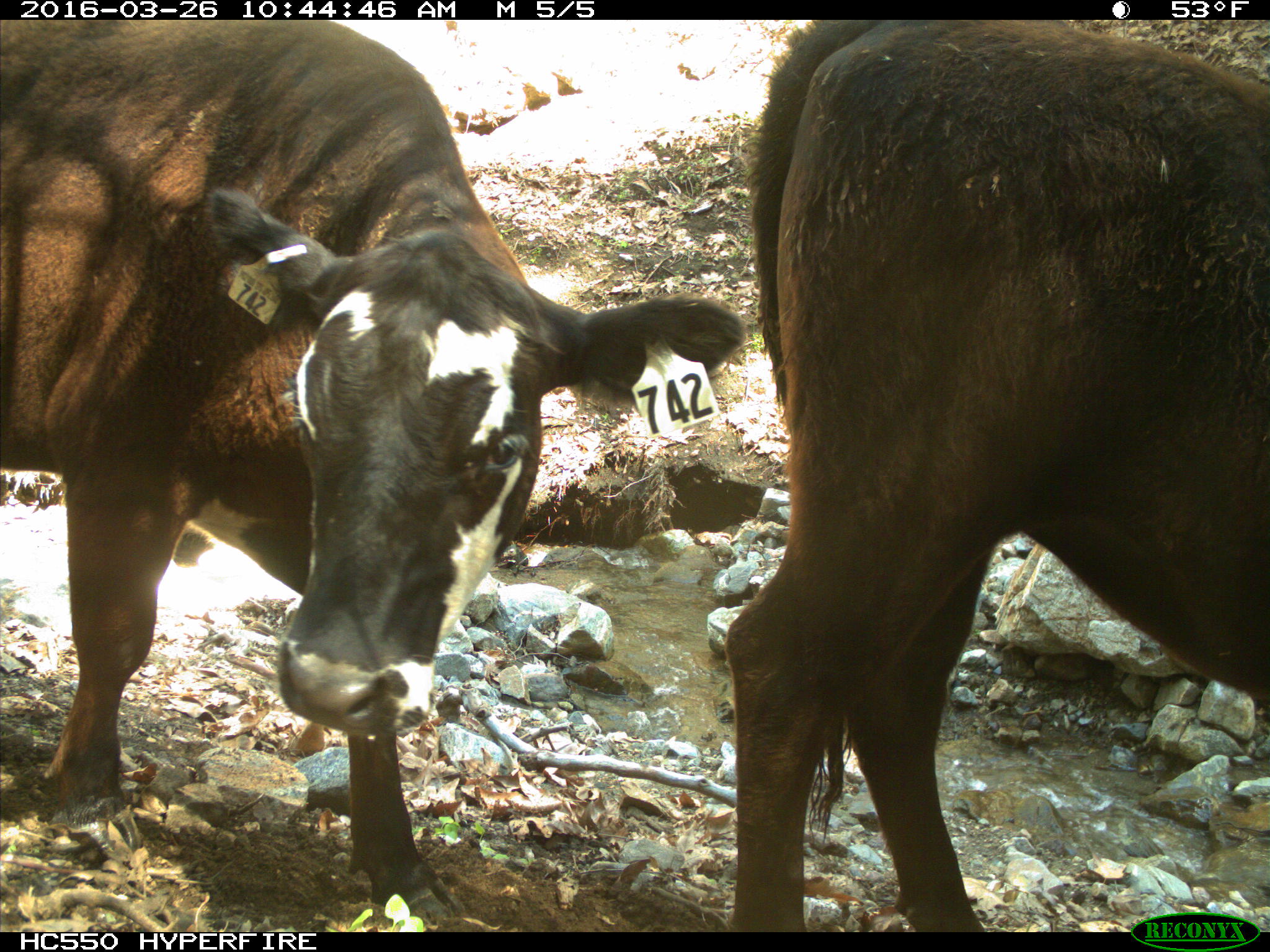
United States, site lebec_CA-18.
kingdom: Animalia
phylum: Chordata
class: Mammalia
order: Artiodactyla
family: Bovidae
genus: Bos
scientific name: Bos taurus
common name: domestic cow